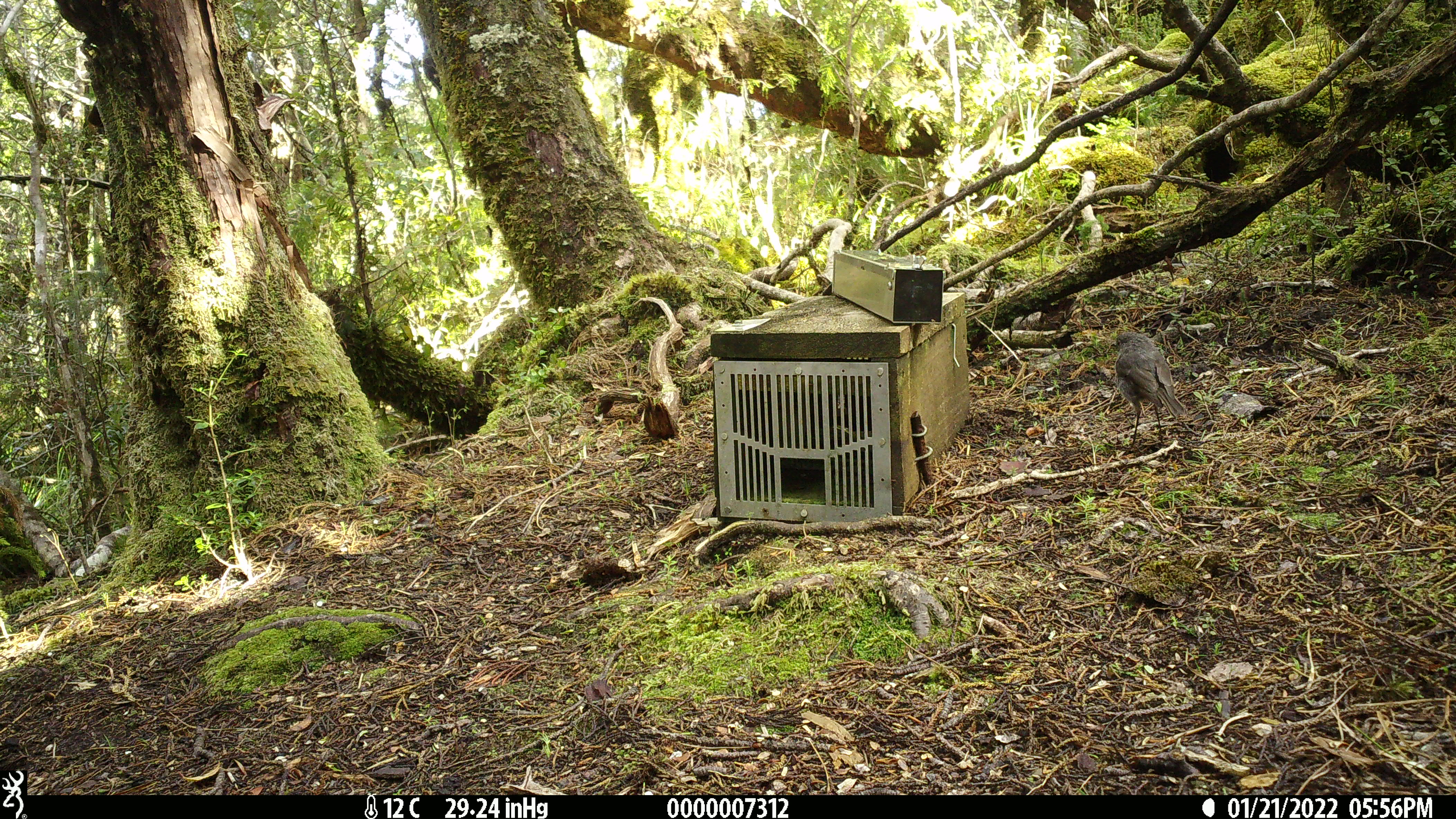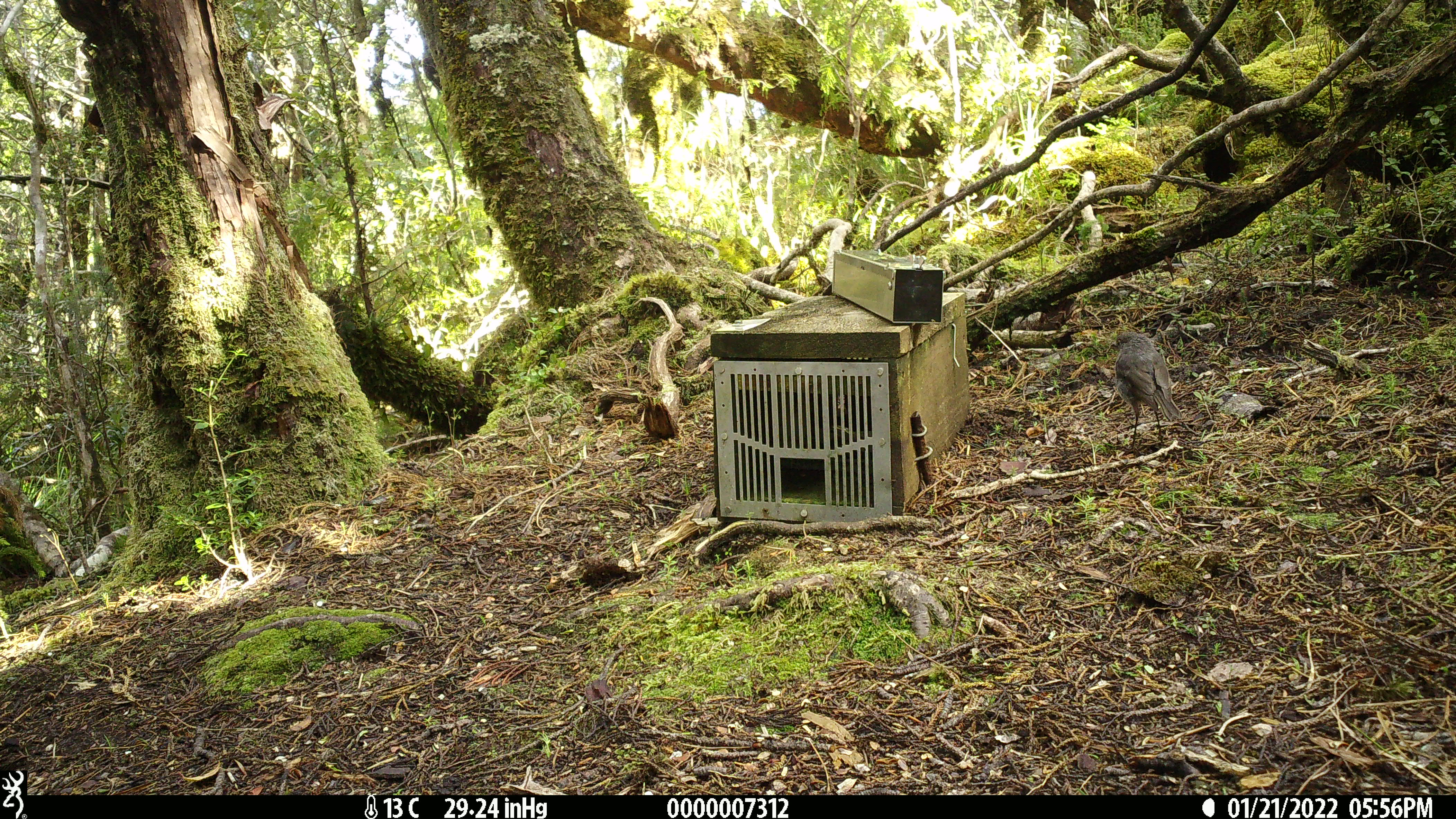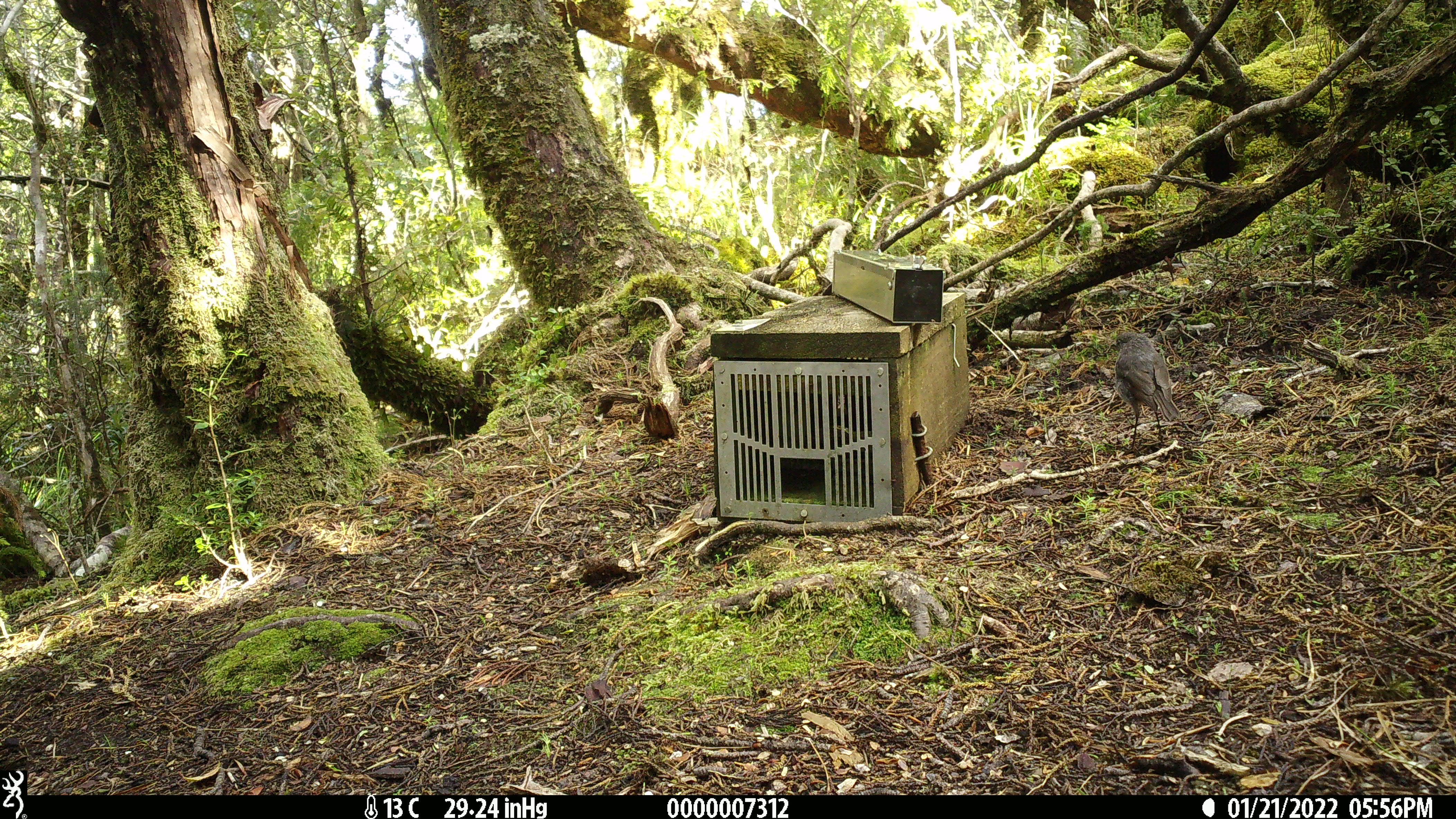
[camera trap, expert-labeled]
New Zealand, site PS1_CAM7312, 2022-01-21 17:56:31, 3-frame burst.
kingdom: Animalia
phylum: Chordata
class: Aves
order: Passeriformes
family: Petroicidae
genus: Petroica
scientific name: Petroica australis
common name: new zealand robin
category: robin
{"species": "robin (new zealand robin) (Petroica australis)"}